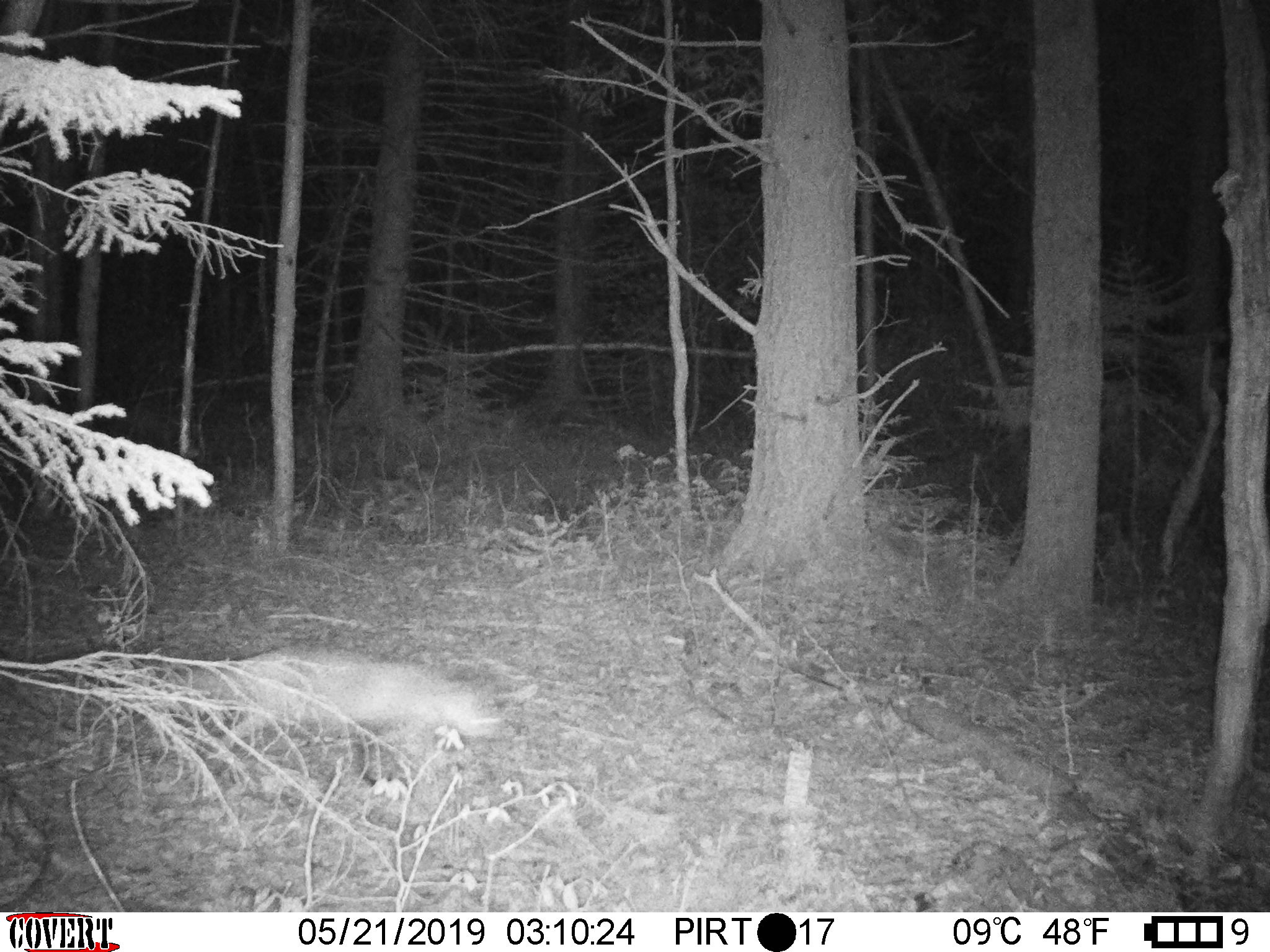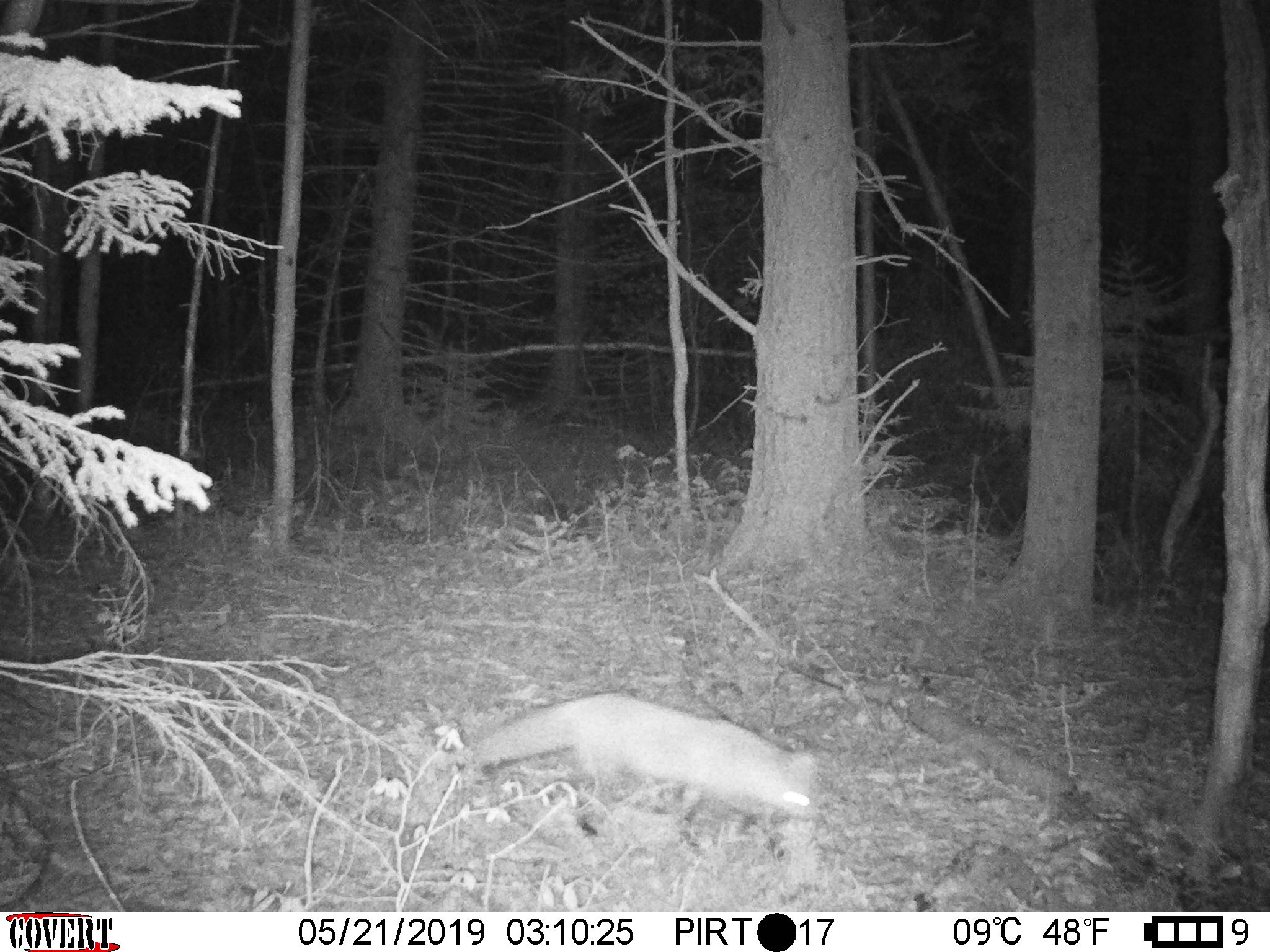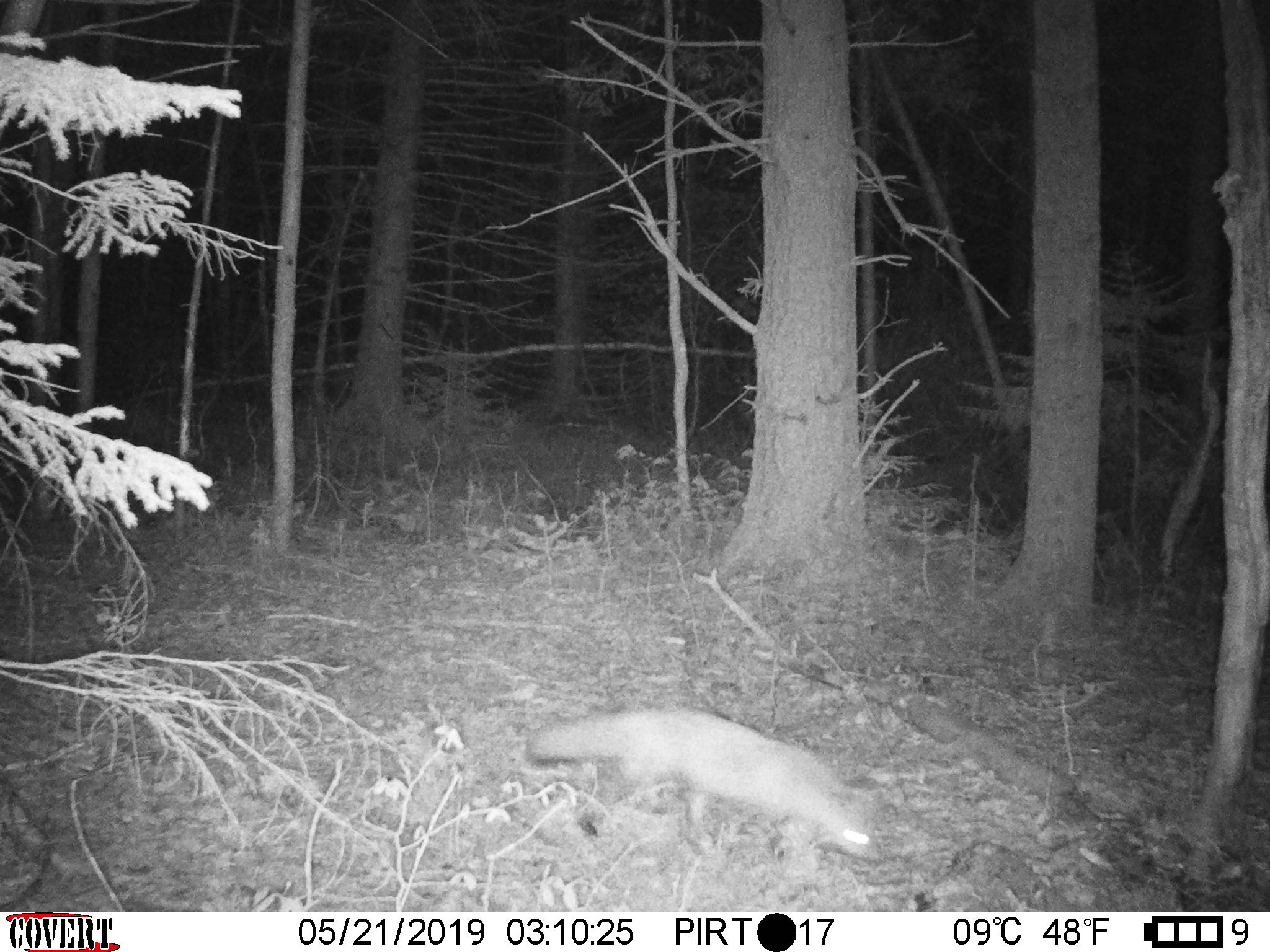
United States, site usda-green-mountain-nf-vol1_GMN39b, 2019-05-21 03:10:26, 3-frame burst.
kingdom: Animalia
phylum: Chordata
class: Mammalia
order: Carnivora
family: Canidae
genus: Vulpes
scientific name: Vulpes vulpes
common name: red fox